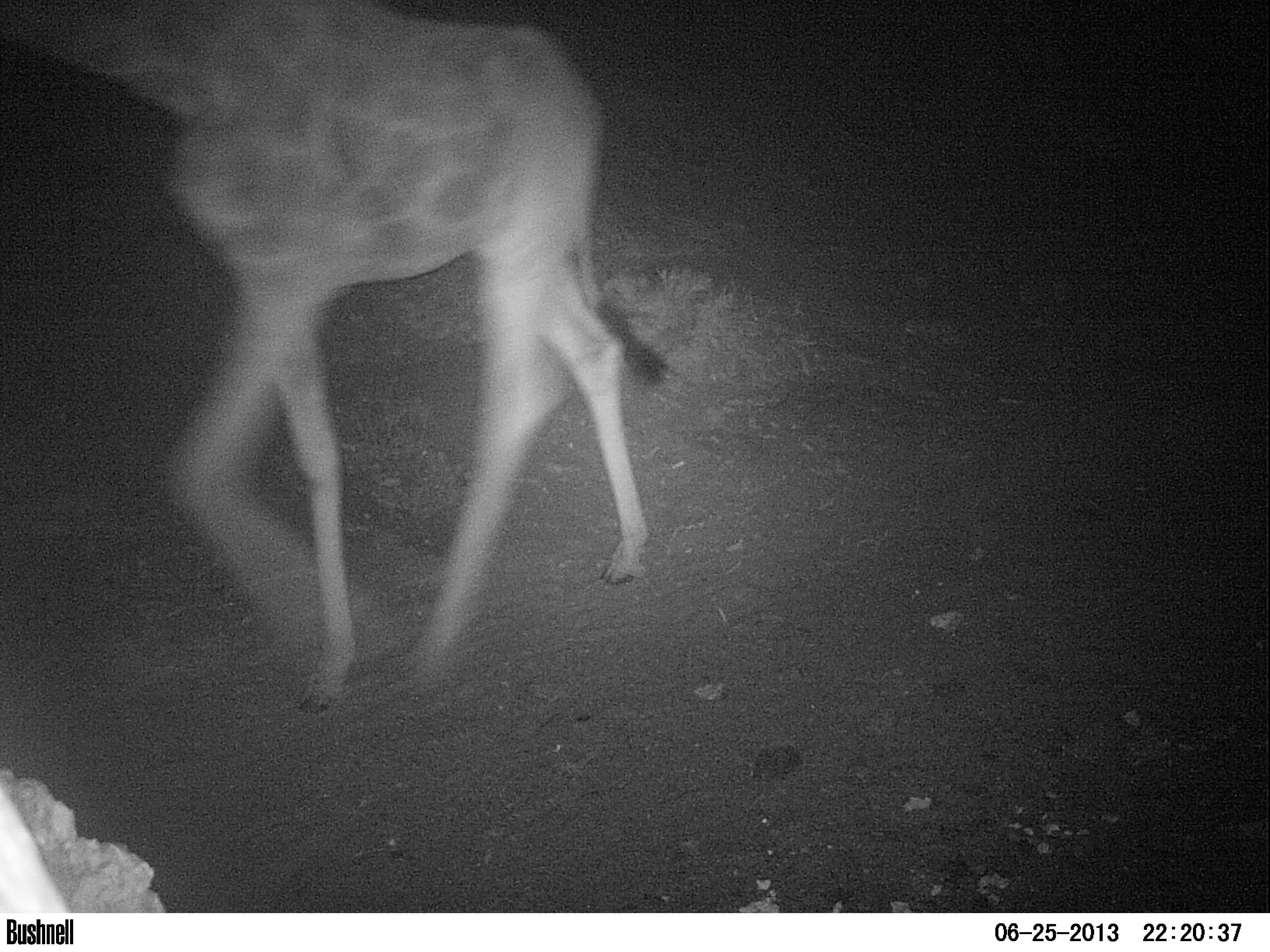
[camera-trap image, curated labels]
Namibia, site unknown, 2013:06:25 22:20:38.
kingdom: Animalia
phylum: Chordata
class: Mammalia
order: Artiodactyla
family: Giraffidae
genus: Giraffa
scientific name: Giraffa camelopardalis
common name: giraffe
Giraffa camelopardalis (giraffe).